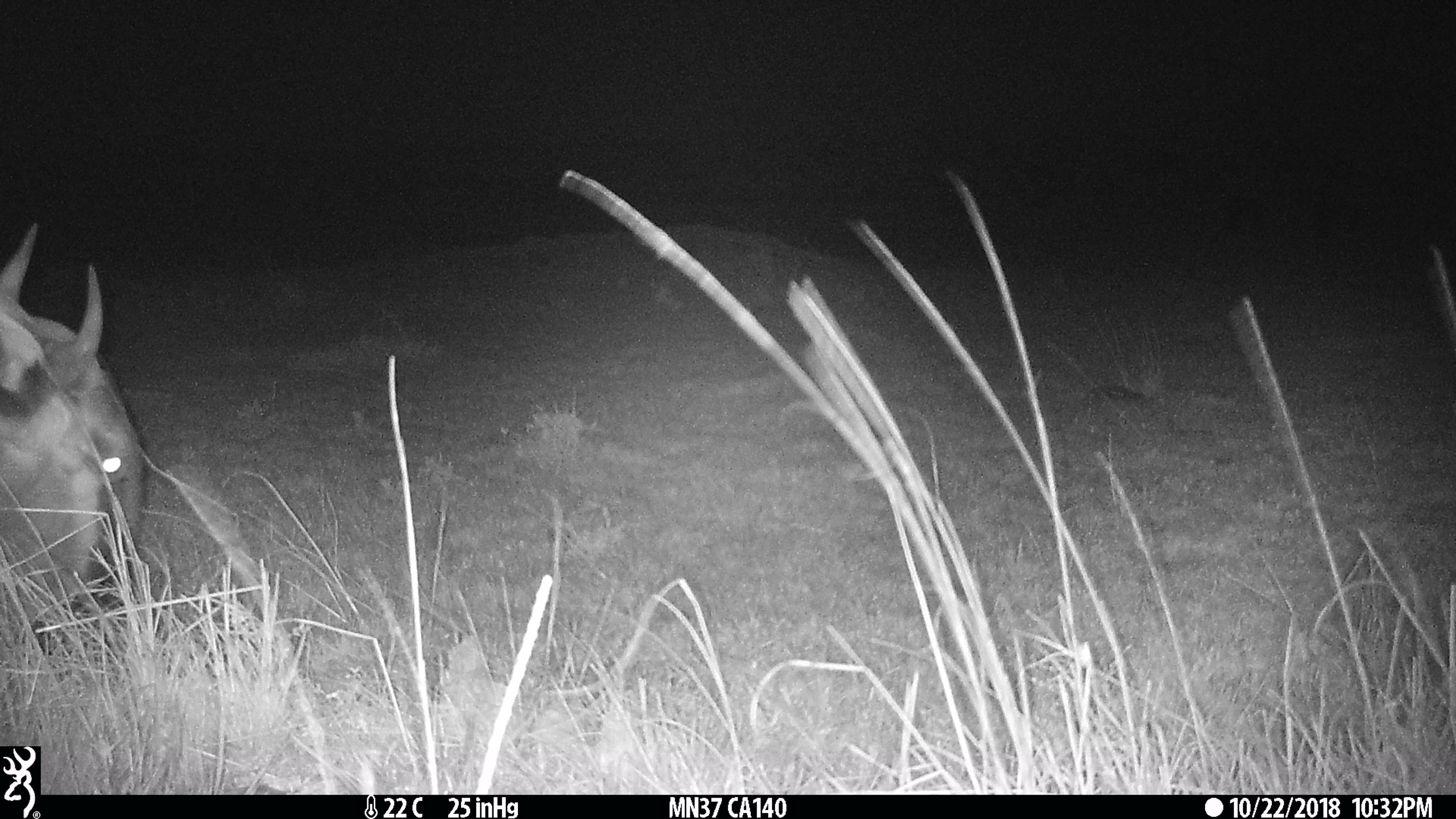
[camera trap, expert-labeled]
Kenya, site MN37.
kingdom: Animalia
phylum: Chordata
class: Mammalia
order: Artiodactyla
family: Bovidae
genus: Connochaetes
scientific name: Connochaetes taurinus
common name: blue wildebeest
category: wildebeest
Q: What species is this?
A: Wildebeest (blue wildebeest) (Connochaetes taurinus).